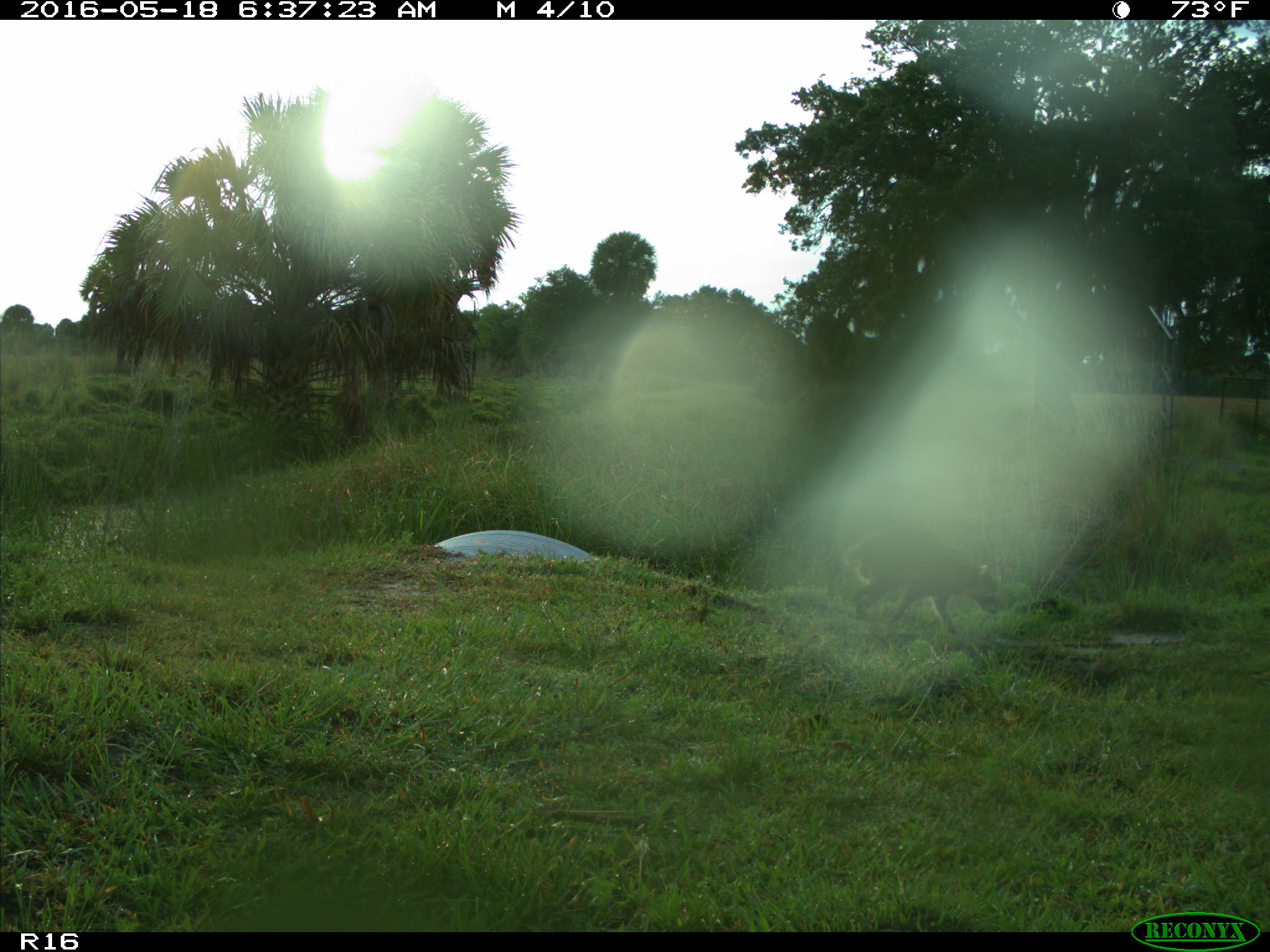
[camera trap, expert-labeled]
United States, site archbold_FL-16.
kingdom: Animalia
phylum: Chordata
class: Mammalia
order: Carnivora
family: Procyonidae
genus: Procyon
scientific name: Procyon lotor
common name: common raccoon